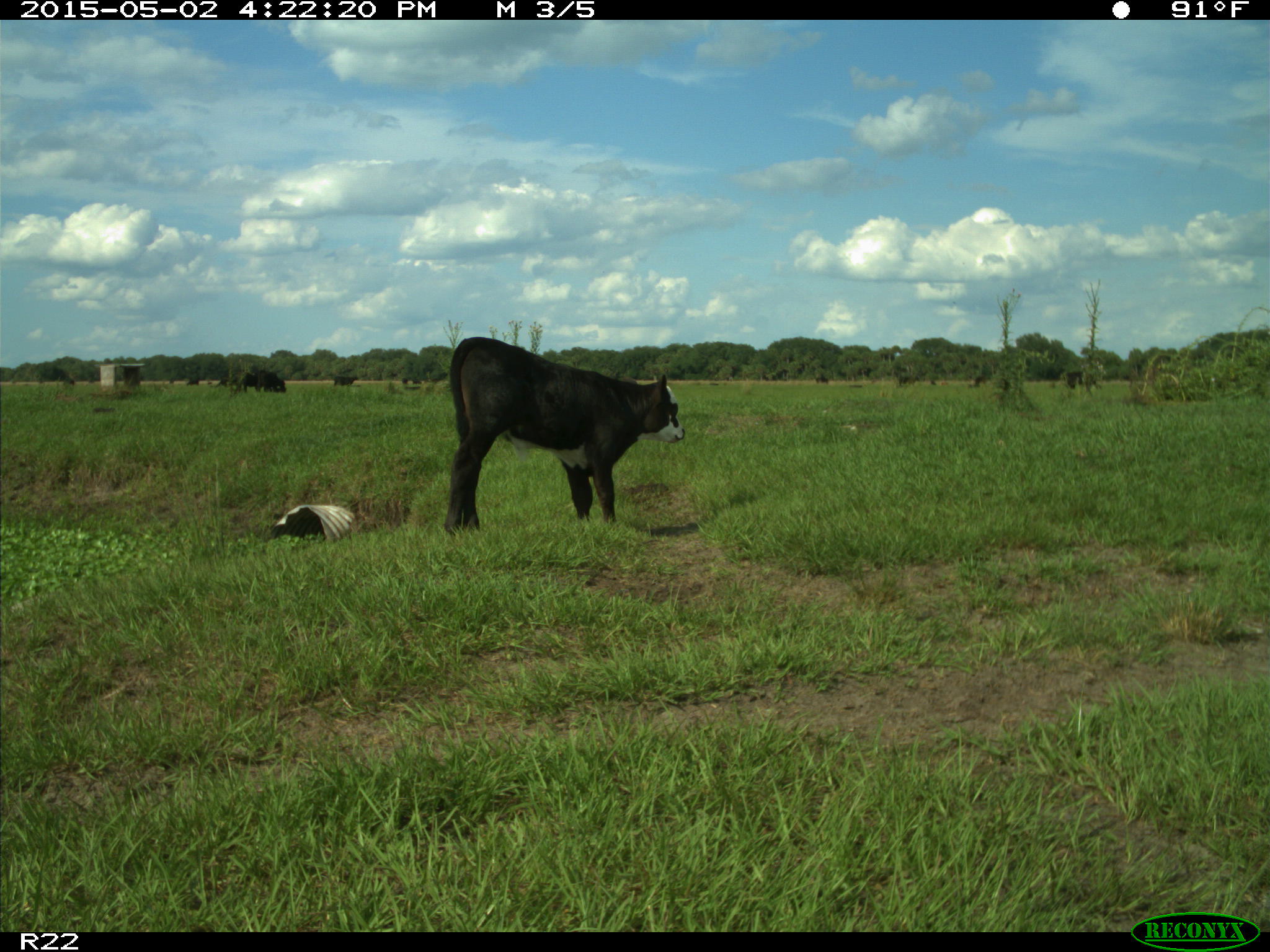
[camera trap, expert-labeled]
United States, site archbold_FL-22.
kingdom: Animalia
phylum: Chordata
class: Mammalia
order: Artiodactyla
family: Bovidae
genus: Bos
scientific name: Bos taurus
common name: domestic cow